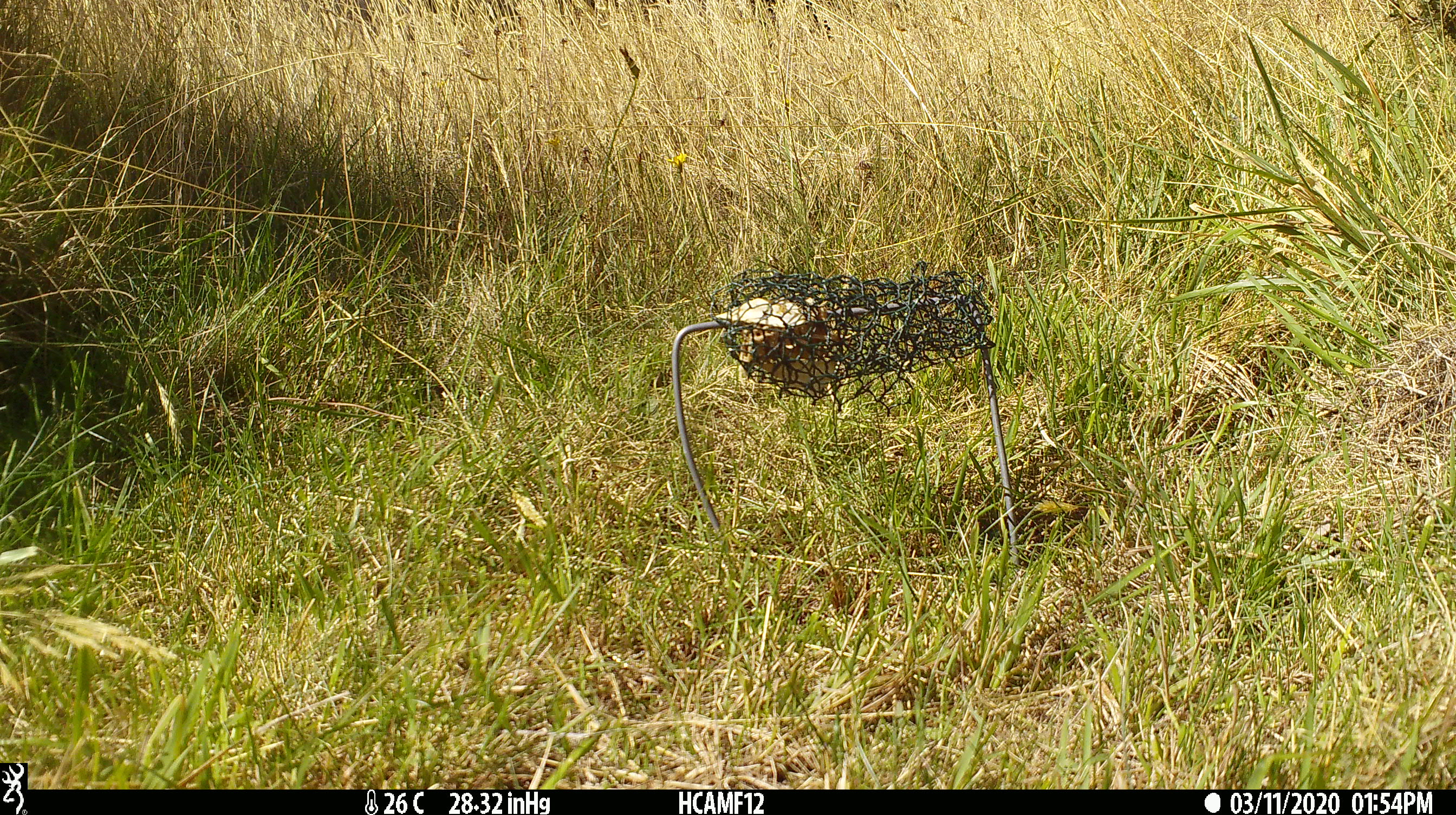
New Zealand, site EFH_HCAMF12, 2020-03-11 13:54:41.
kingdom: Animalia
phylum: Chordata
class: Mammalia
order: Rodentia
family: Muridae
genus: Rattus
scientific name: Rattus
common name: rat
Rat (Rattus).